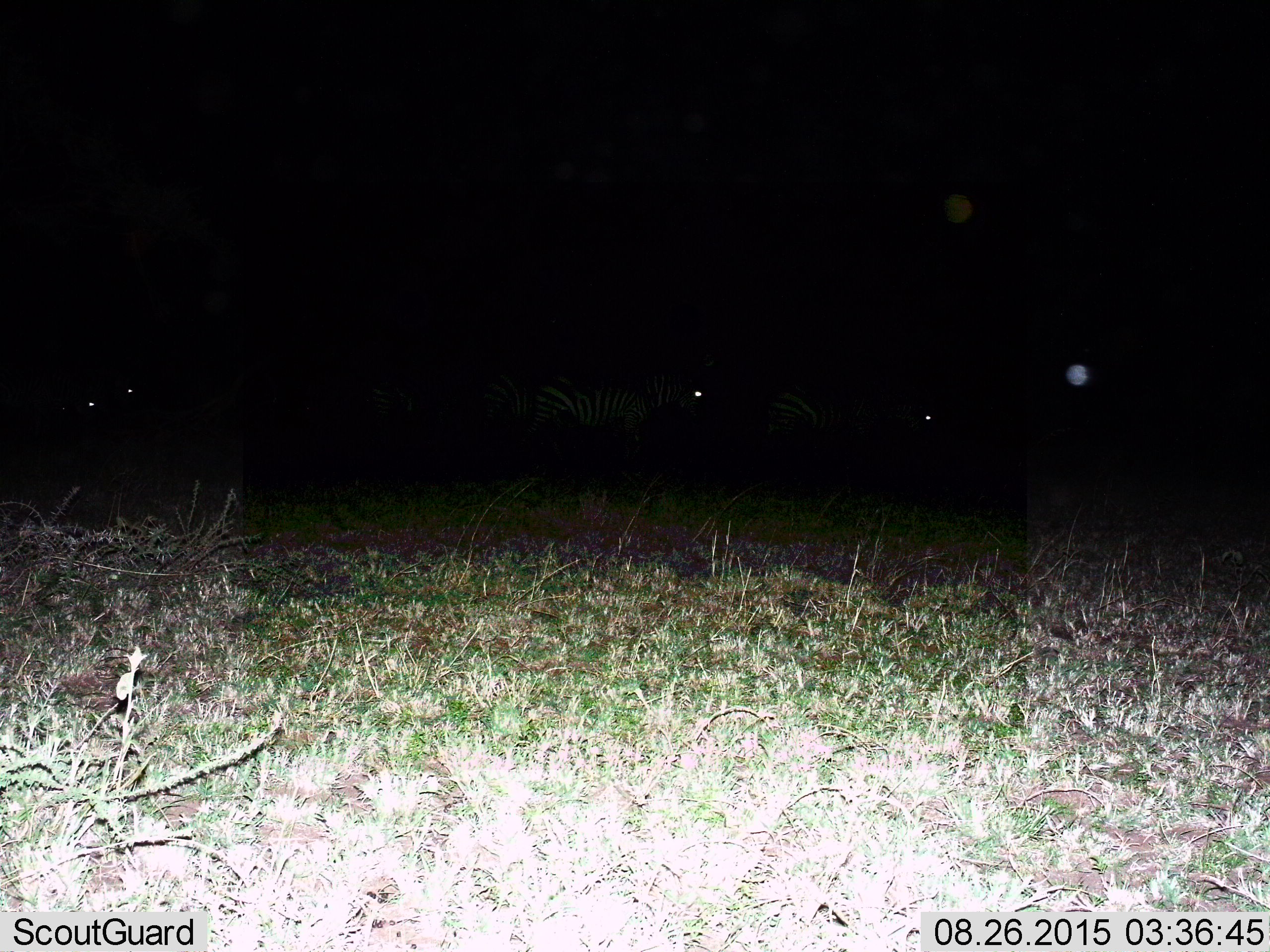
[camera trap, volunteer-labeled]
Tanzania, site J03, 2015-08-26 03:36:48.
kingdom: Animalia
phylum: Chordata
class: Mammalia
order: Perissodactyla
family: Equidae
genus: Equus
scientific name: Equus quagga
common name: plains zebra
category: zebra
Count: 4.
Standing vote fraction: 83%.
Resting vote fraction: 0%.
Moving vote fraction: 17%.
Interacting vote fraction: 17%.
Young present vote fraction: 0%.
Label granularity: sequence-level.